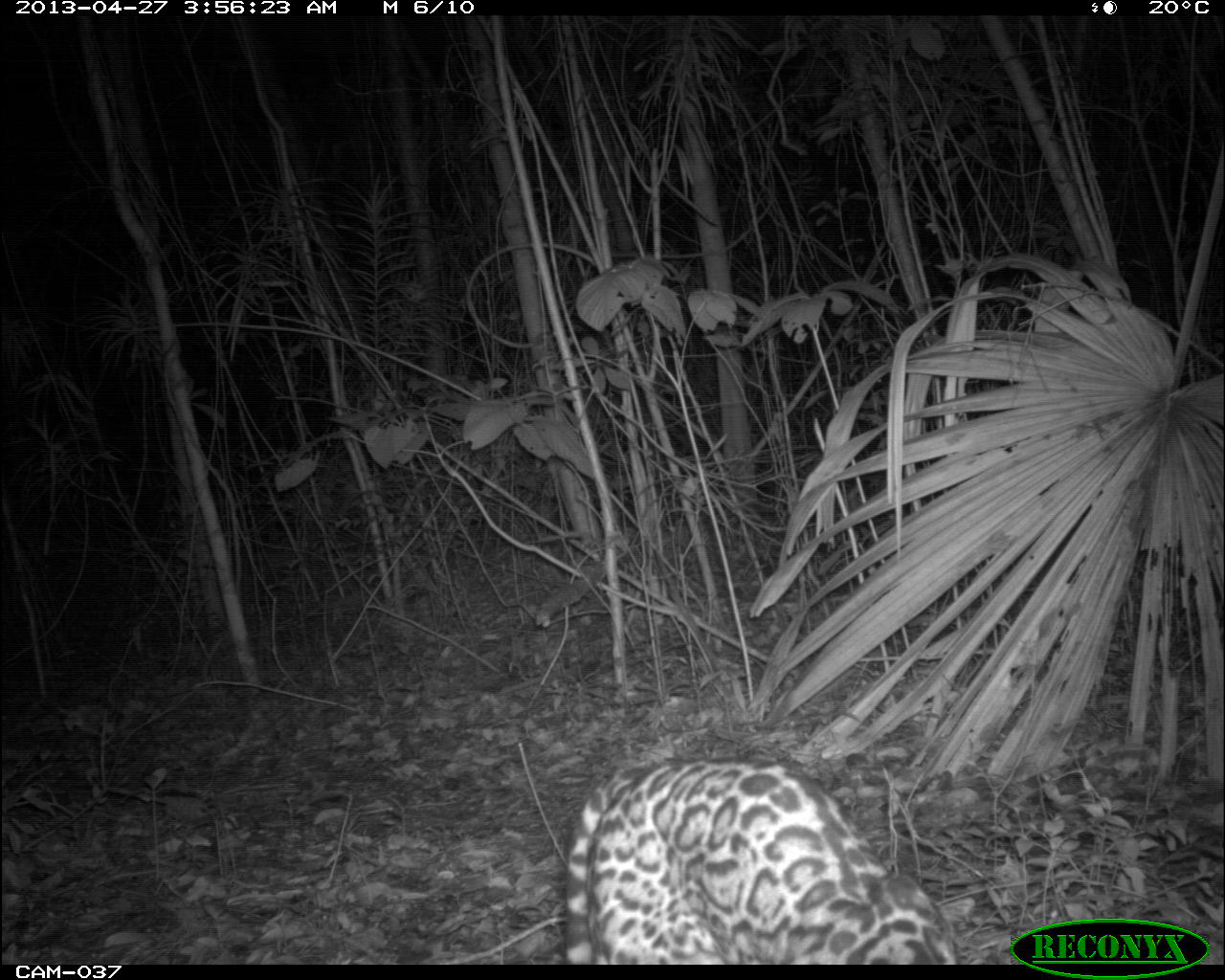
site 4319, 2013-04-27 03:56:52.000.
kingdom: Animalia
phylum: Chordata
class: Mammalia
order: Carnivora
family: Felidae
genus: Leopardus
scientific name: Leopardus pardalis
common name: ocelot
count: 1